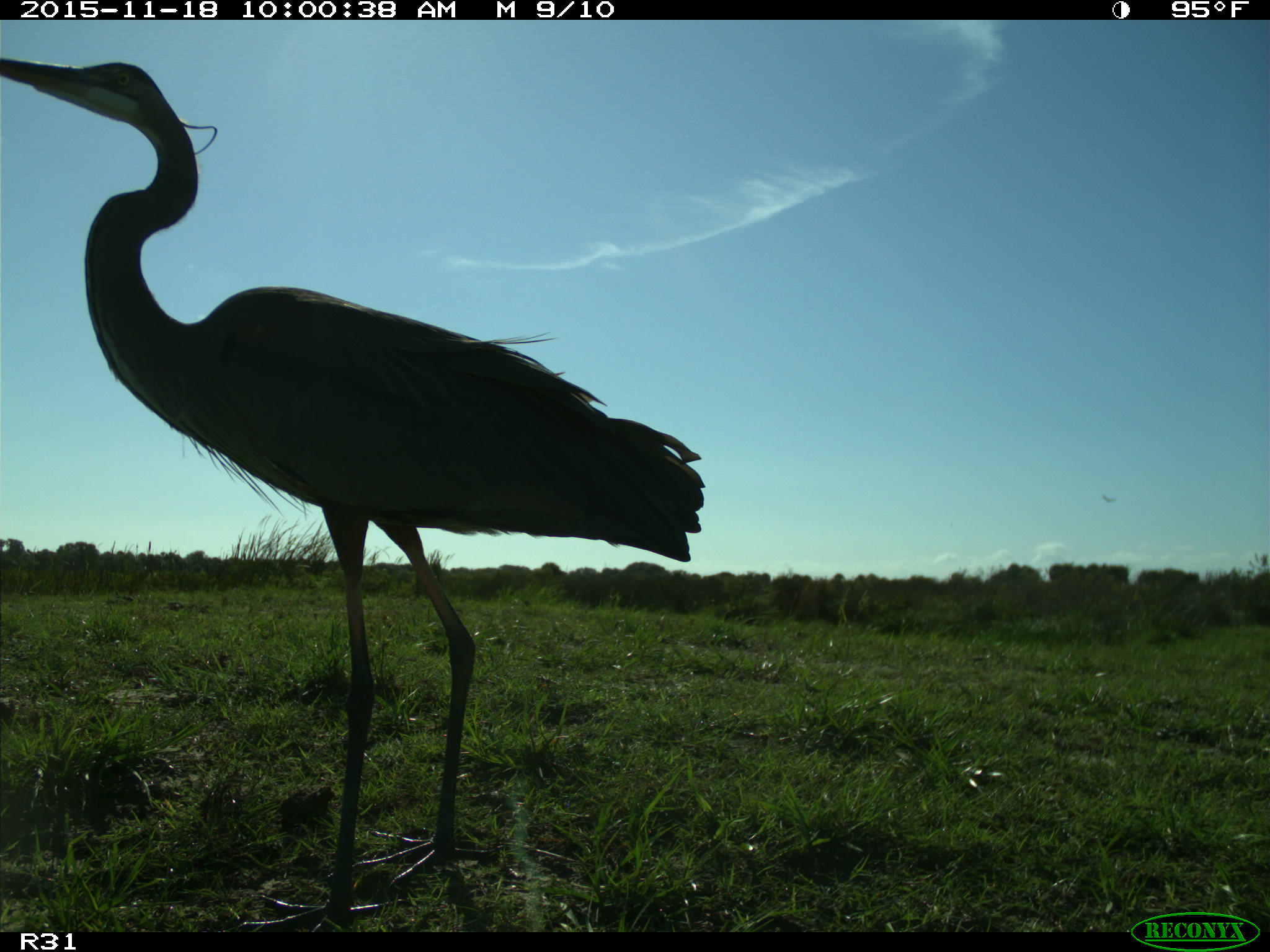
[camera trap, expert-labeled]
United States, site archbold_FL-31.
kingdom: Animalia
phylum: Chordata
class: Aves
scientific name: Aves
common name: birds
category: unidentified bird